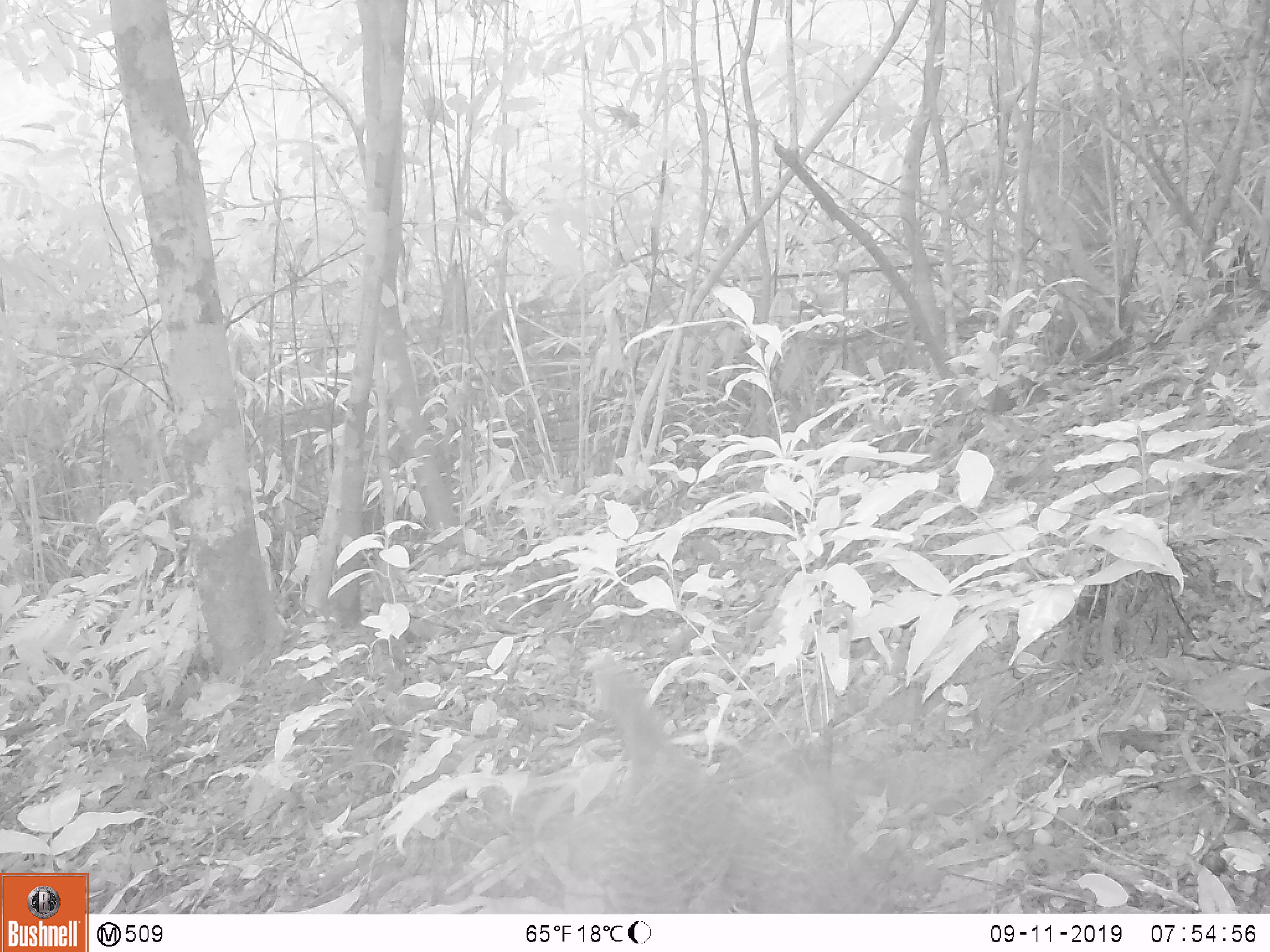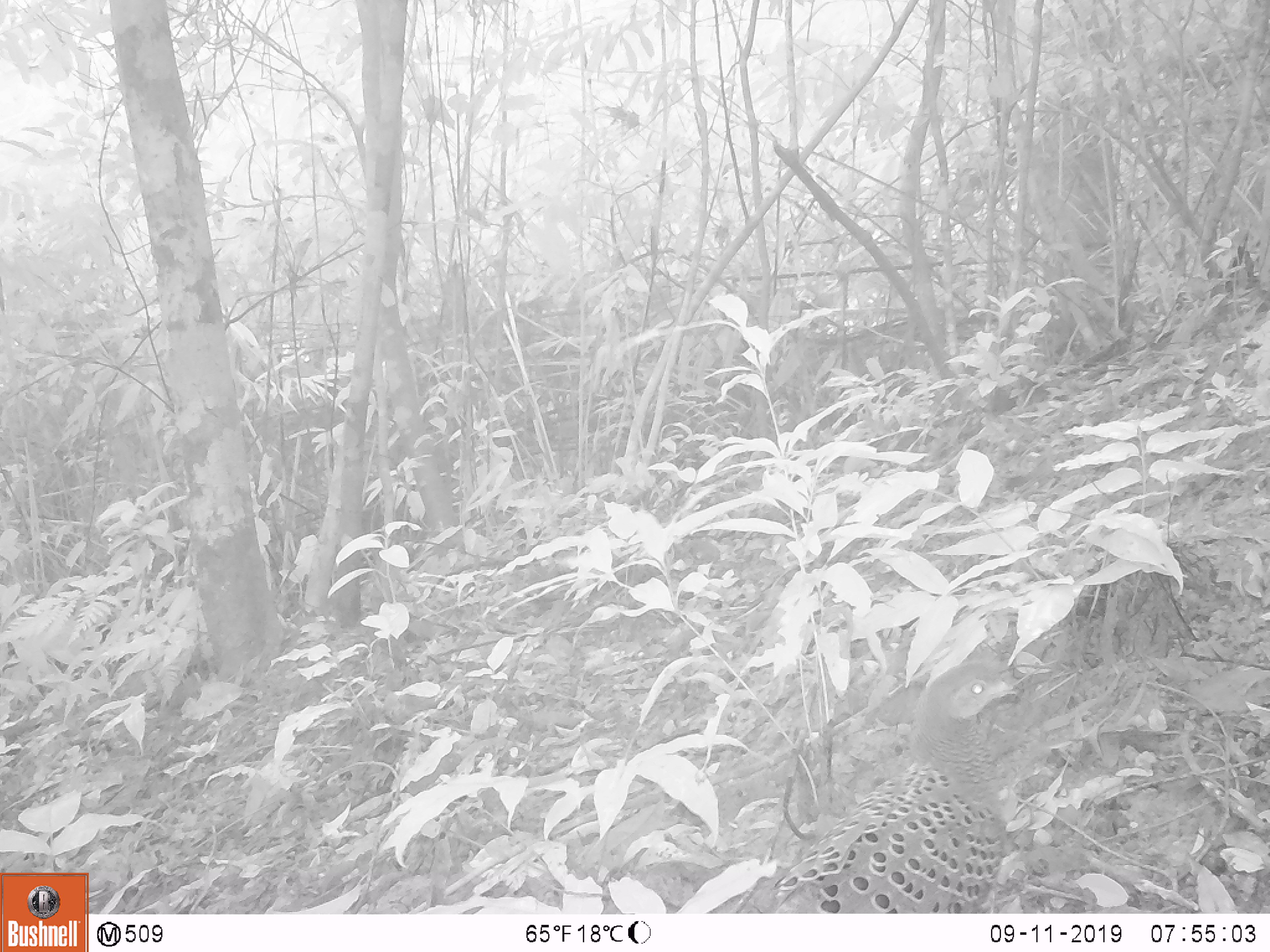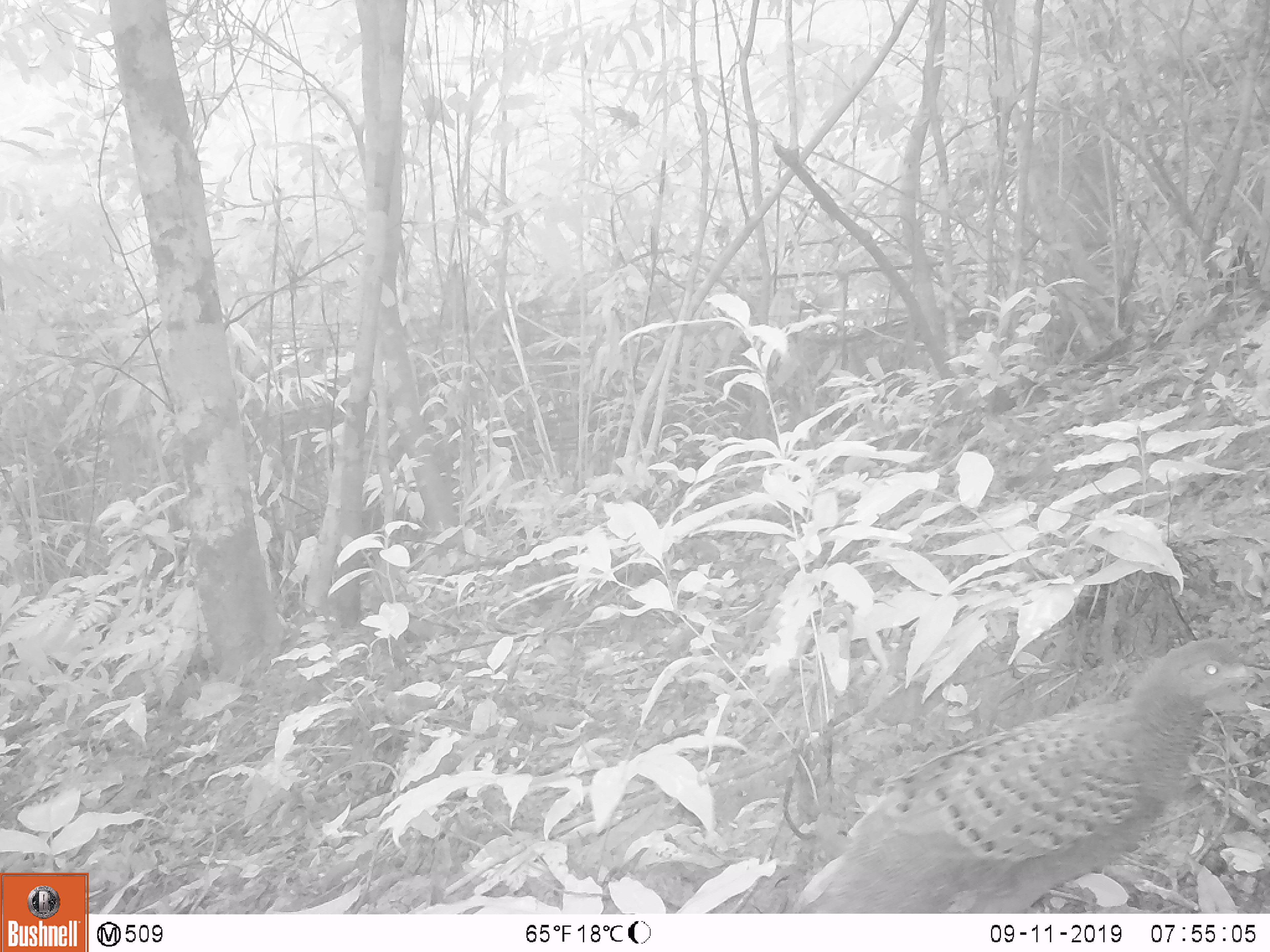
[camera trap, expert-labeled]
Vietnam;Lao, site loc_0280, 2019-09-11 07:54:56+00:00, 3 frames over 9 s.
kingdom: Animalia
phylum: Chordata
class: Aves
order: Galliformes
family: Phasianidae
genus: Polyplectron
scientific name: Polyplectron bicalcaratum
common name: gray peacock-pheasant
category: grey peacock pheasant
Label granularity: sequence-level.